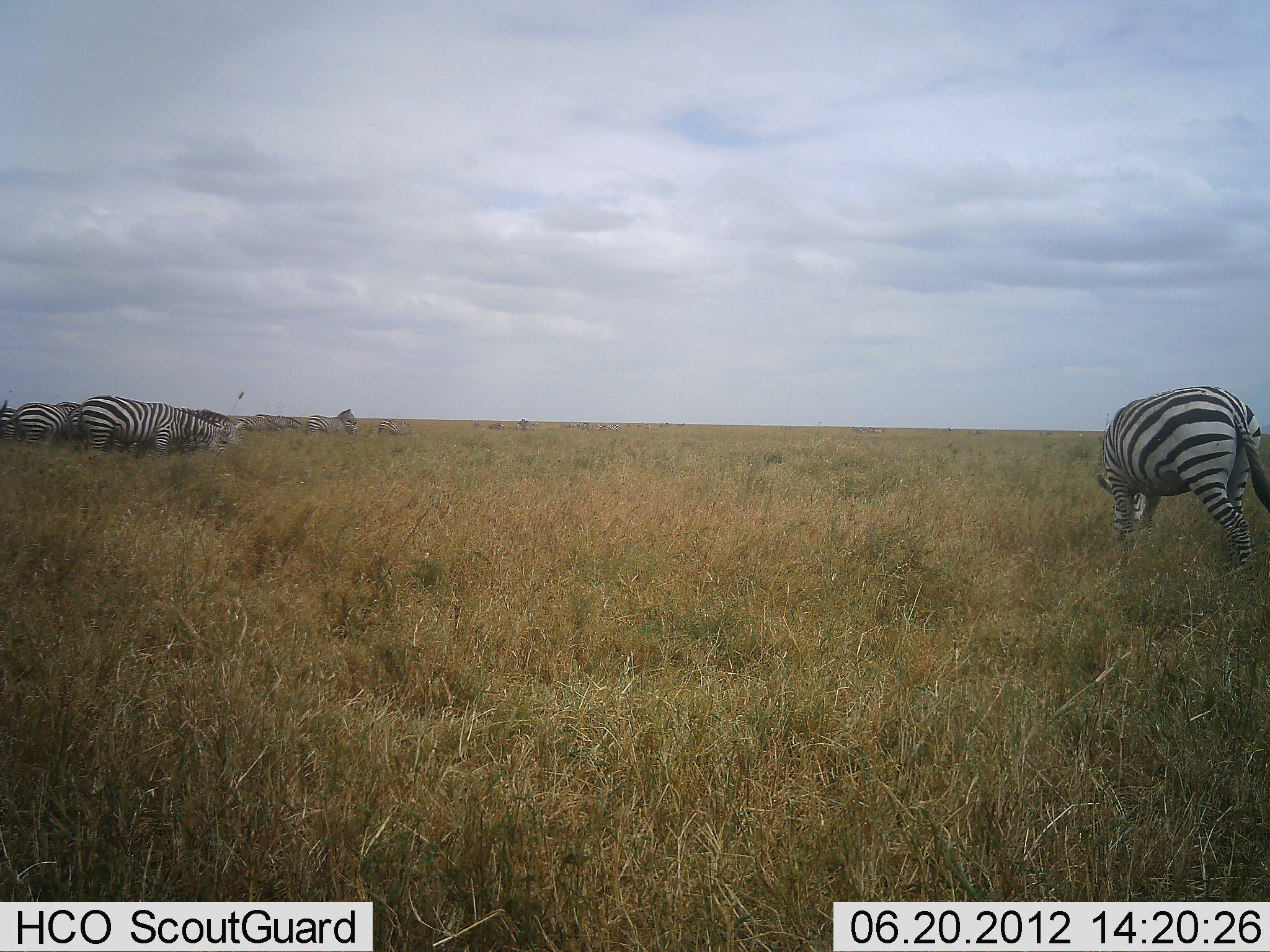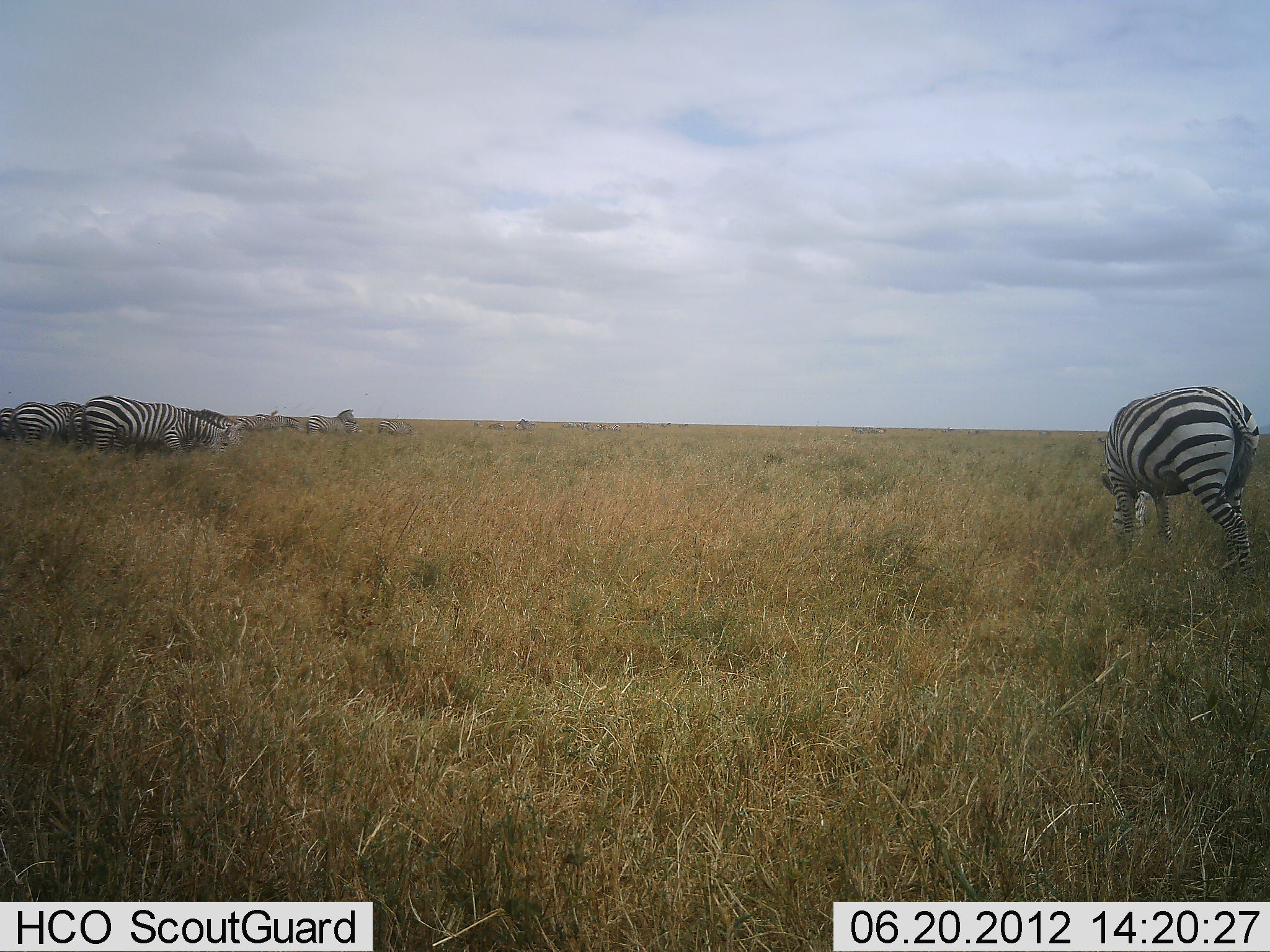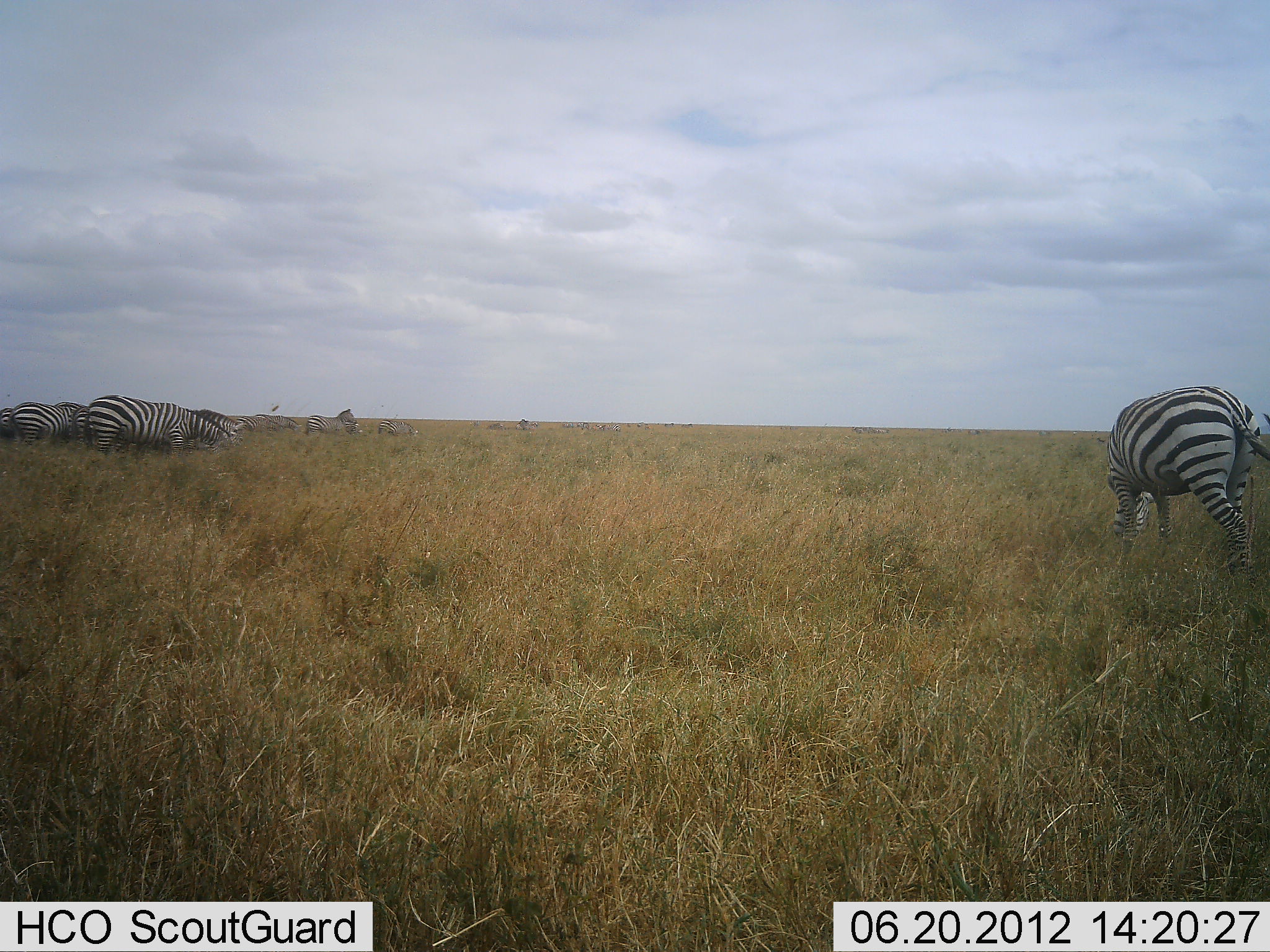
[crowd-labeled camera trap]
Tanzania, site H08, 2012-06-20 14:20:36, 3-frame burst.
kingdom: Animalia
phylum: Chordata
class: Mammalia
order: Perissodactyla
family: Equidae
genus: Equus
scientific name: Equus quagga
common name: plains zebra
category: zebra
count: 9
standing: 30%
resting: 0%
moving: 10%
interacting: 0%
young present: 0%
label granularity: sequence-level